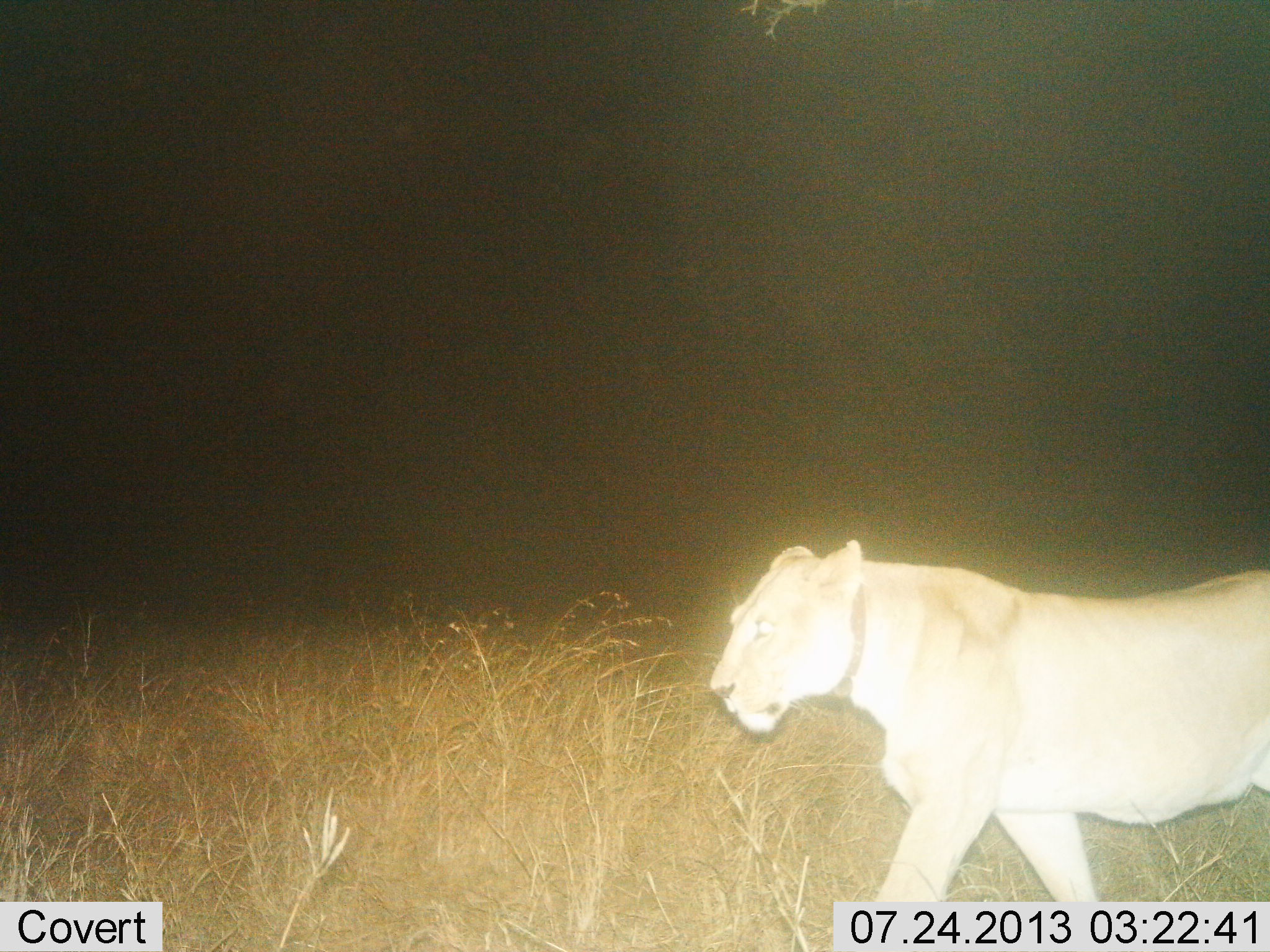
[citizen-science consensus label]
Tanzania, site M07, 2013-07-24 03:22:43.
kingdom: Animalia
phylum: Chordata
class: Mammalia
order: Carnivora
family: Felidae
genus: Panthera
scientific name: Panthera leo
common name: lion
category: lionfemale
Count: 1.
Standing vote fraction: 0%.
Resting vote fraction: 0%.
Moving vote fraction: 100%.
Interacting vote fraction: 0%.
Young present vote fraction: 0%.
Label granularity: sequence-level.